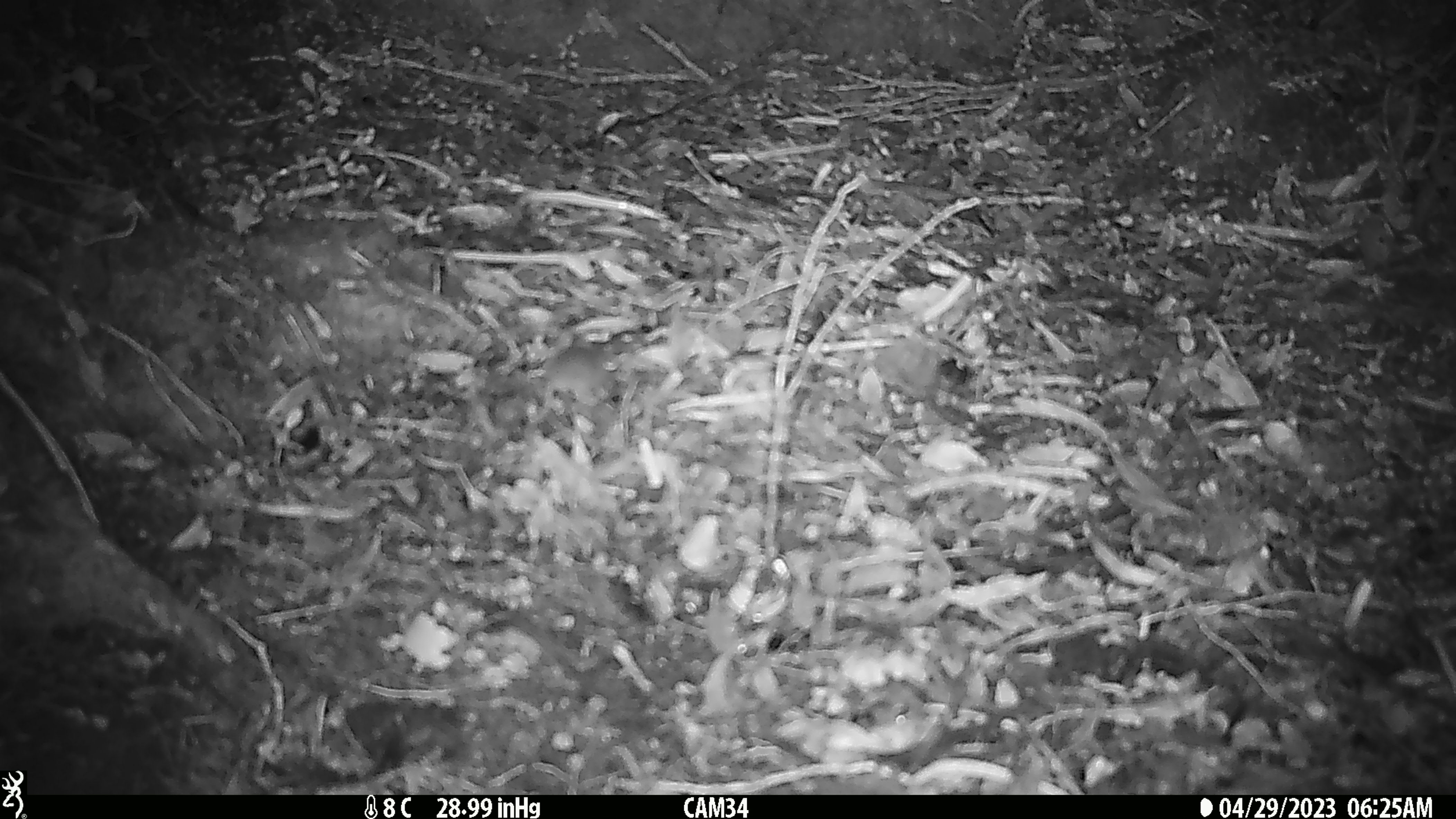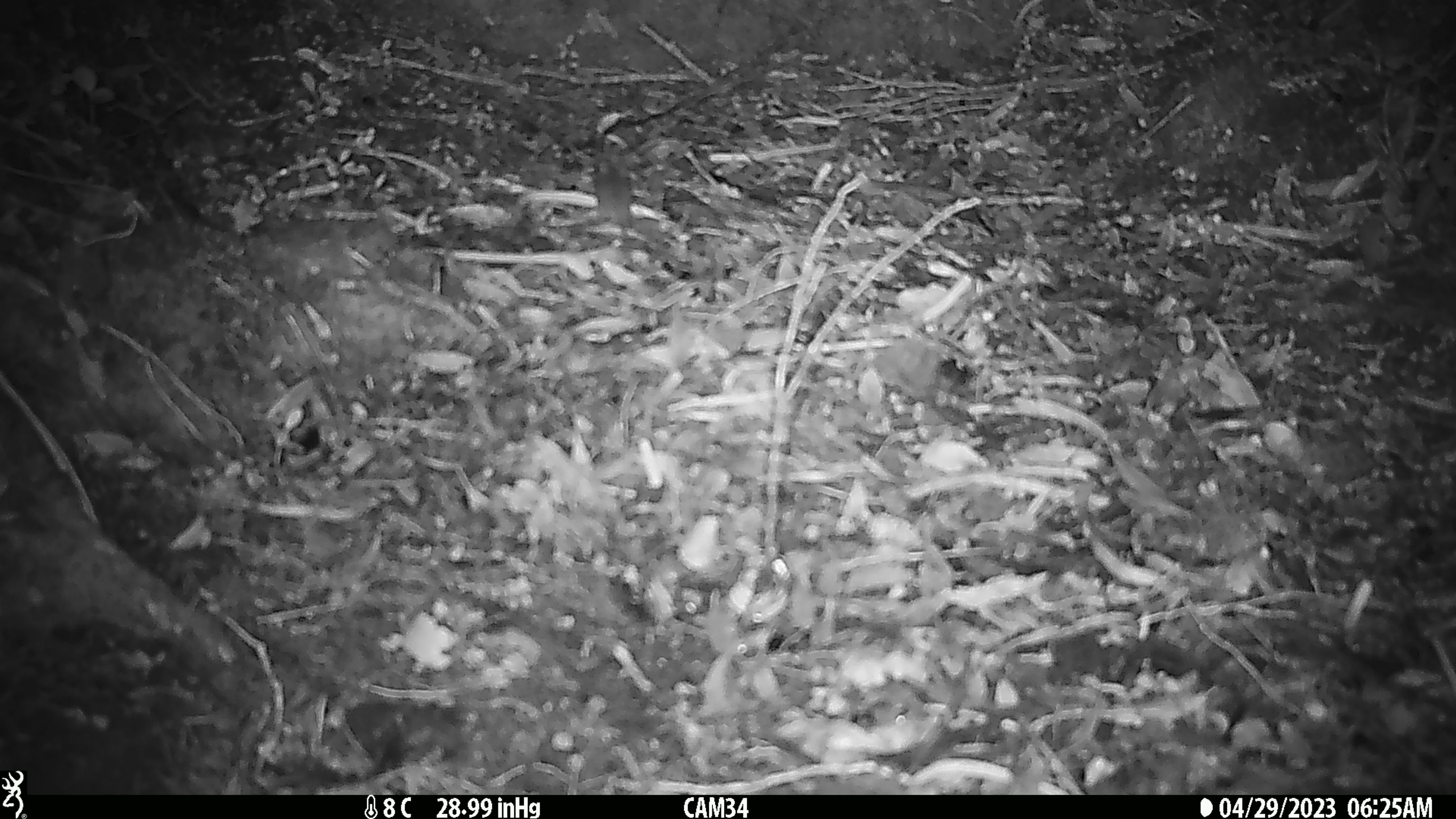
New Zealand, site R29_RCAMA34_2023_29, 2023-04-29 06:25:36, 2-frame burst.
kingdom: Animalia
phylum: Chordata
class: Mammalia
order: Rodentia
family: Muridae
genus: Mus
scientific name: Mus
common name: mouse